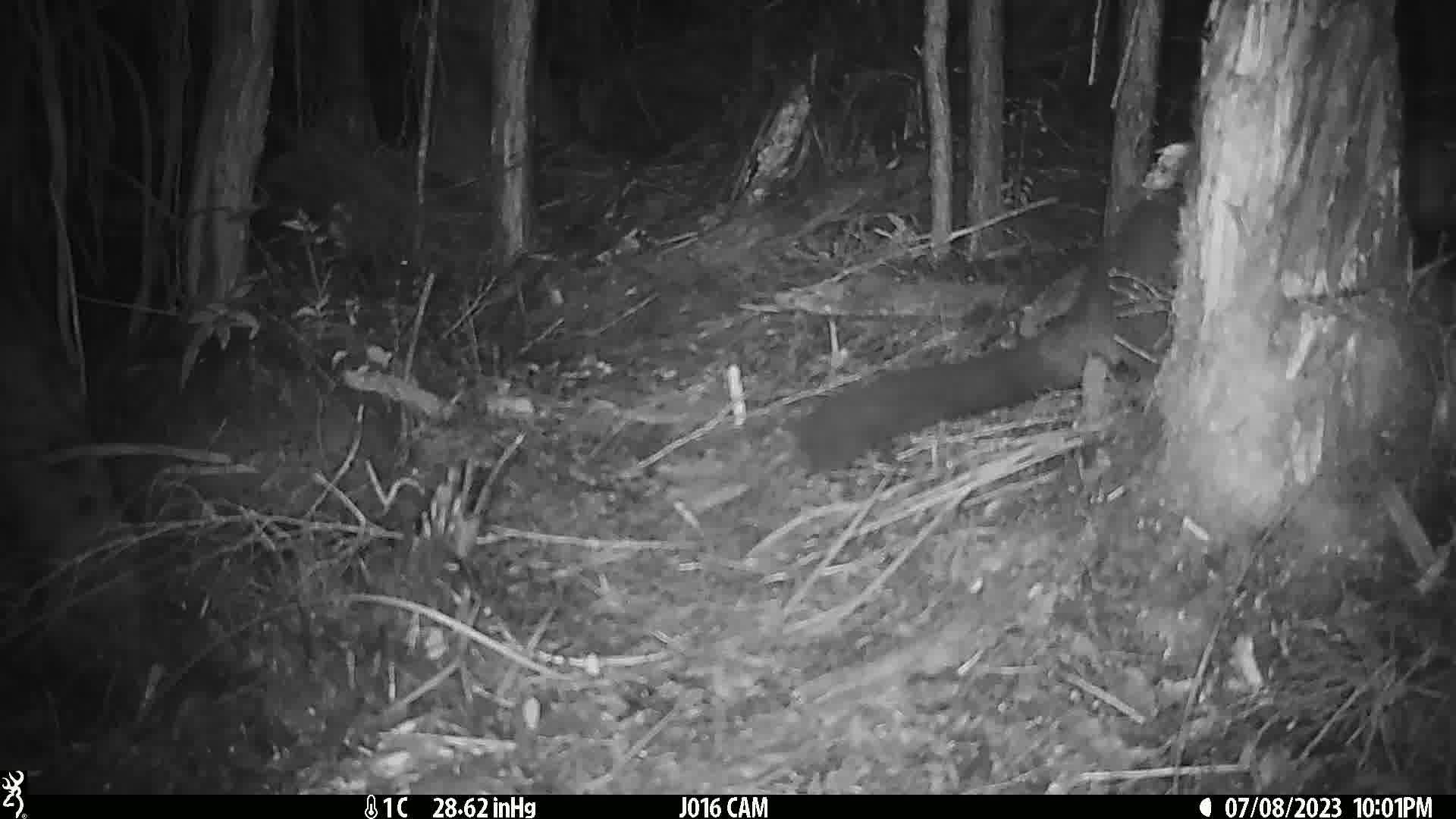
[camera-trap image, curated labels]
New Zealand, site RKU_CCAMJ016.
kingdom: Animalia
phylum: Chordata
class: Mammalia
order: Diprotodontia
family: Phalangeridae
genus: Trichosurus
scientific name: Trichosurus vulpecula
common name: common brushtail possum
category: possum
Possum (common brushtail possum) (Trichosurus vulpecula).